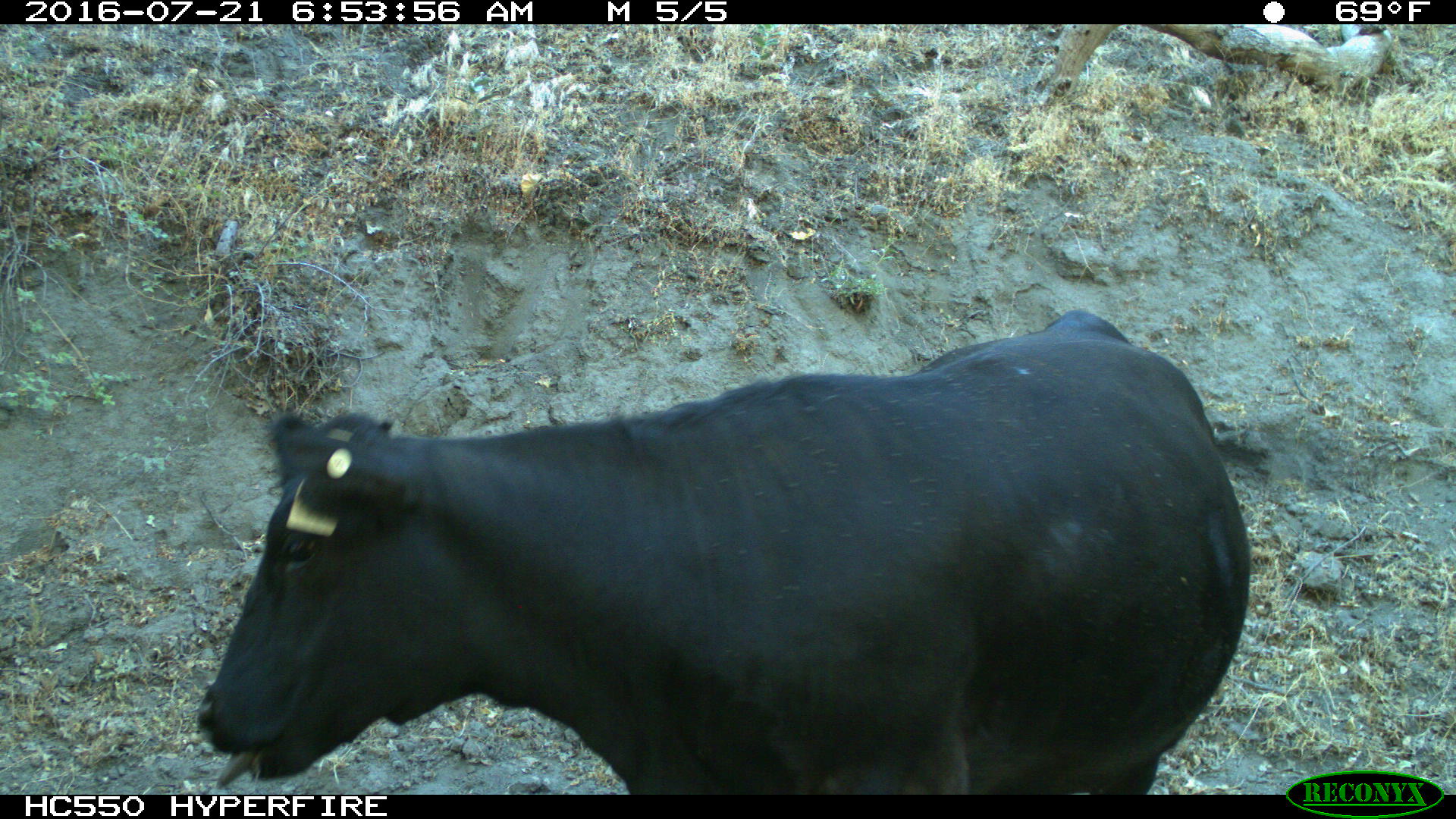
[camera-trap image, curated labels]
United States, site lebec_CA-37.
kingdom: Animalia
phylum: Chordata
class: Mammalia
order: Artiodactyla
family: Bovidae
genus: Bos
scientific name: Bos taurus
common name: domestic cow